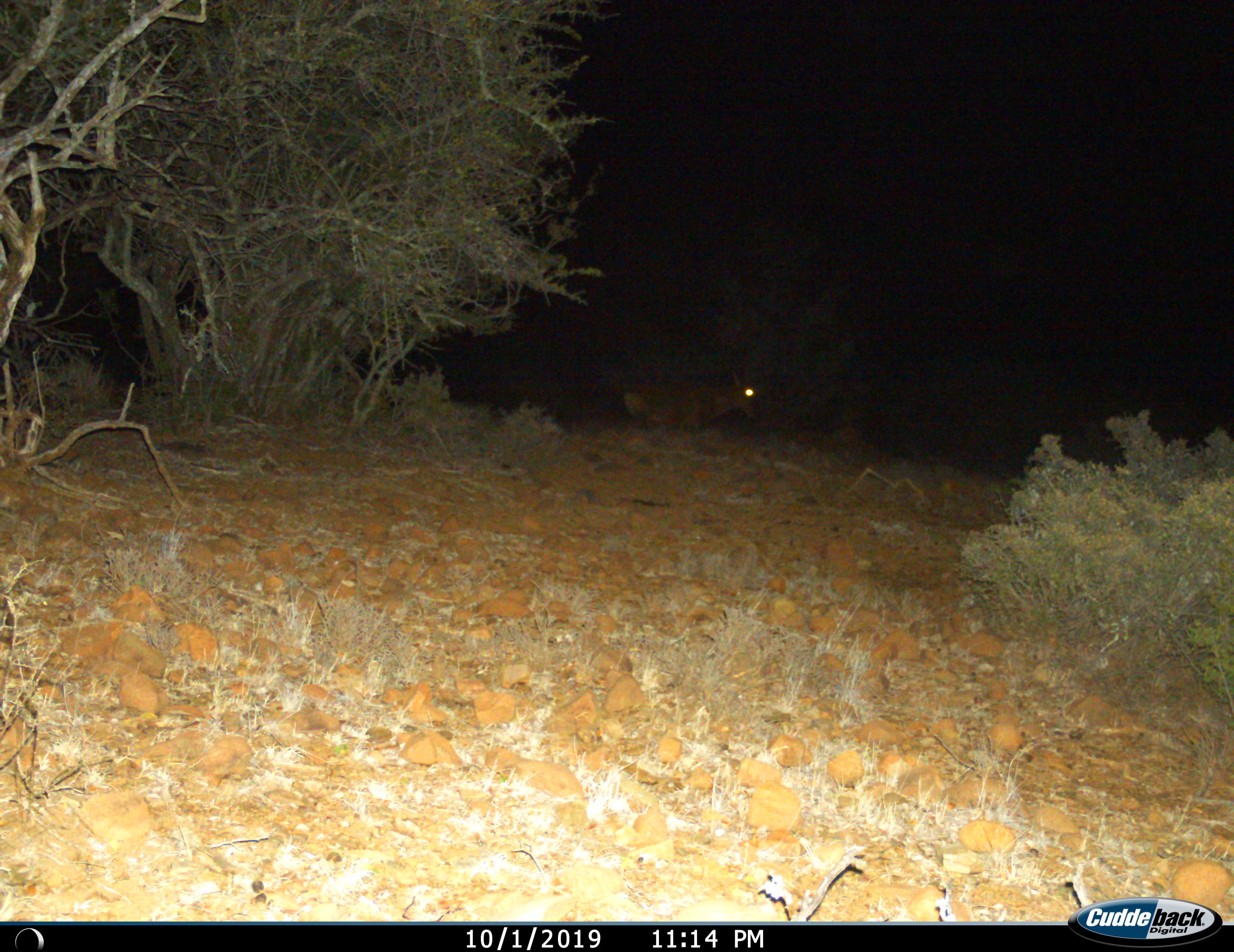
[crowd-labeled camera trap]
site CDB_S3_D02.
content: unidentified animal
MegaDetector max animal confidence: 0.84